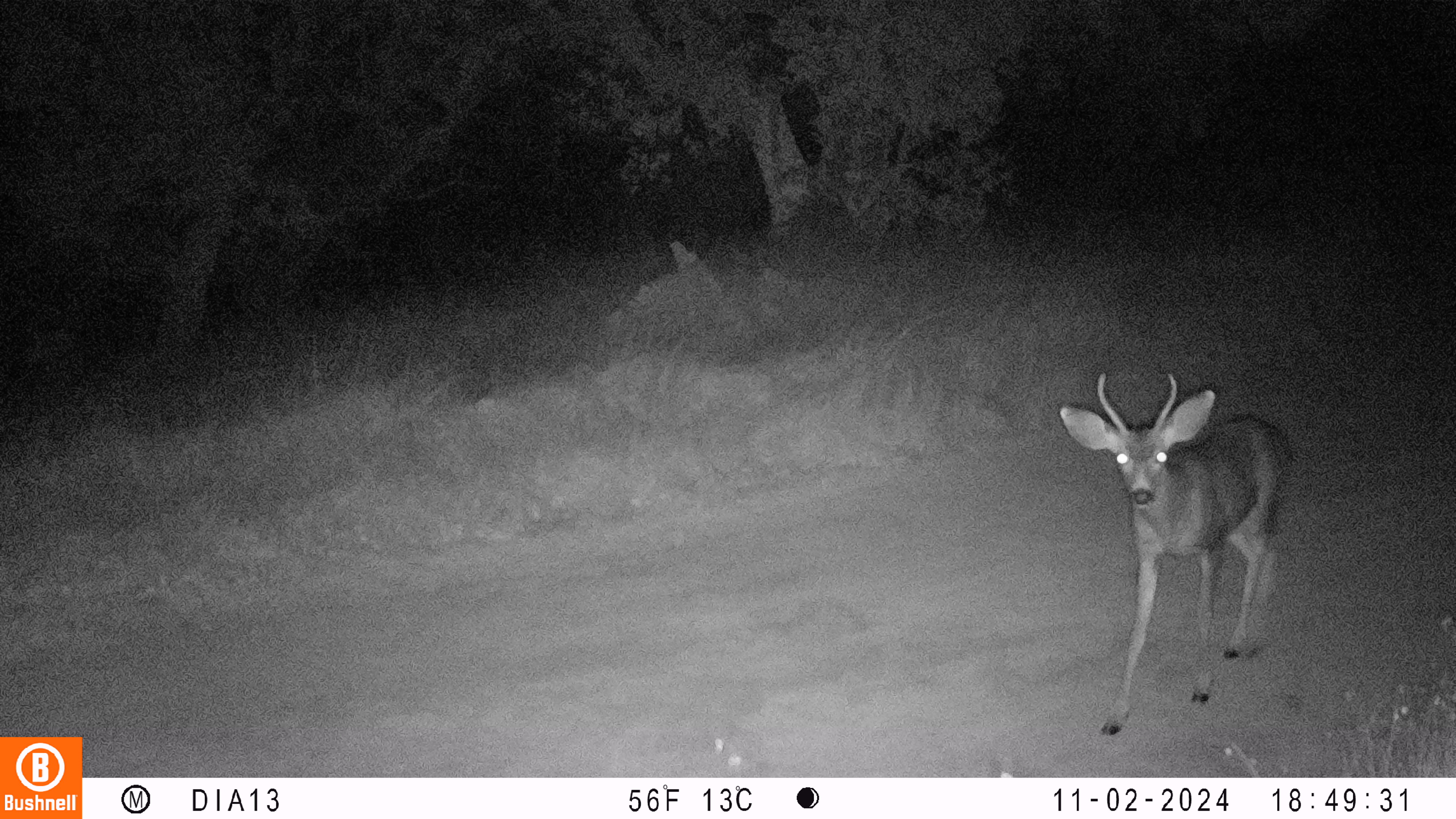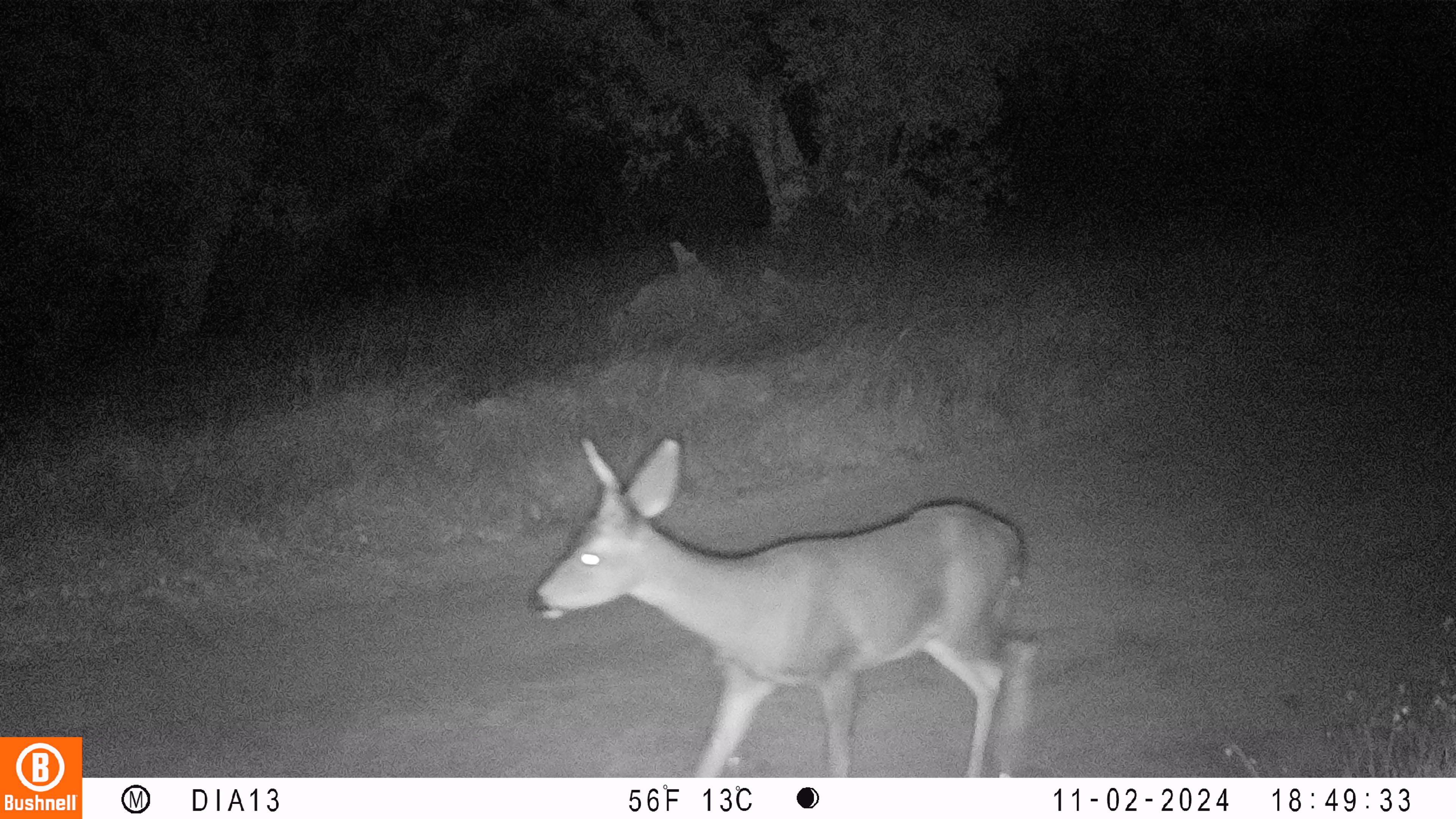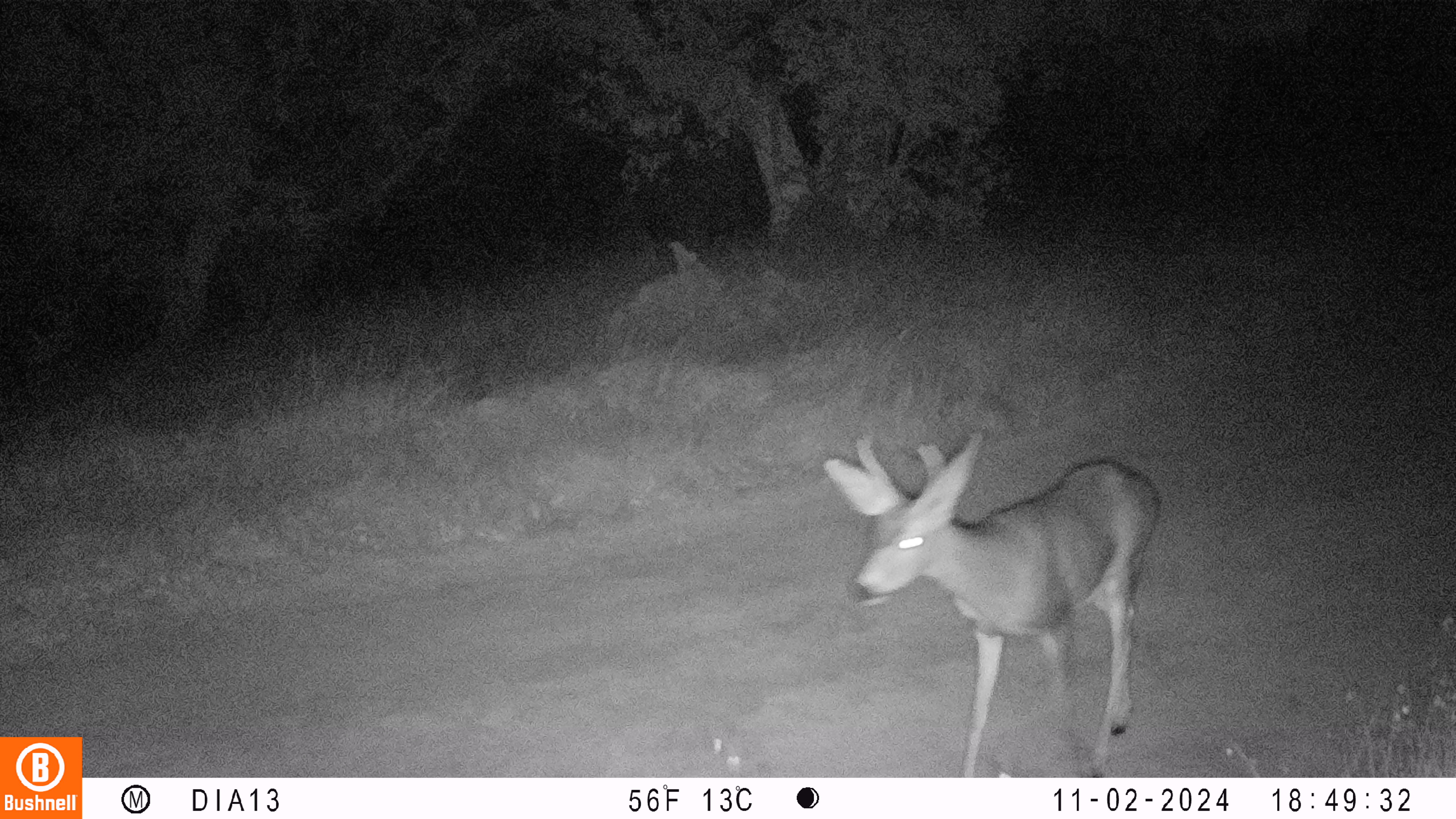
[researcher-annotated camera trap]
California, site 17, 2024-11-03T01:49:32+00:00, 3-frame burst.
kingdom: Animalia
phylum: Chordata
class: Mammalia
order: Artiodactyla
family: Cervidae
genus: Odocoileus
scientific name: Odocoileus hemionus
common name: mule deer